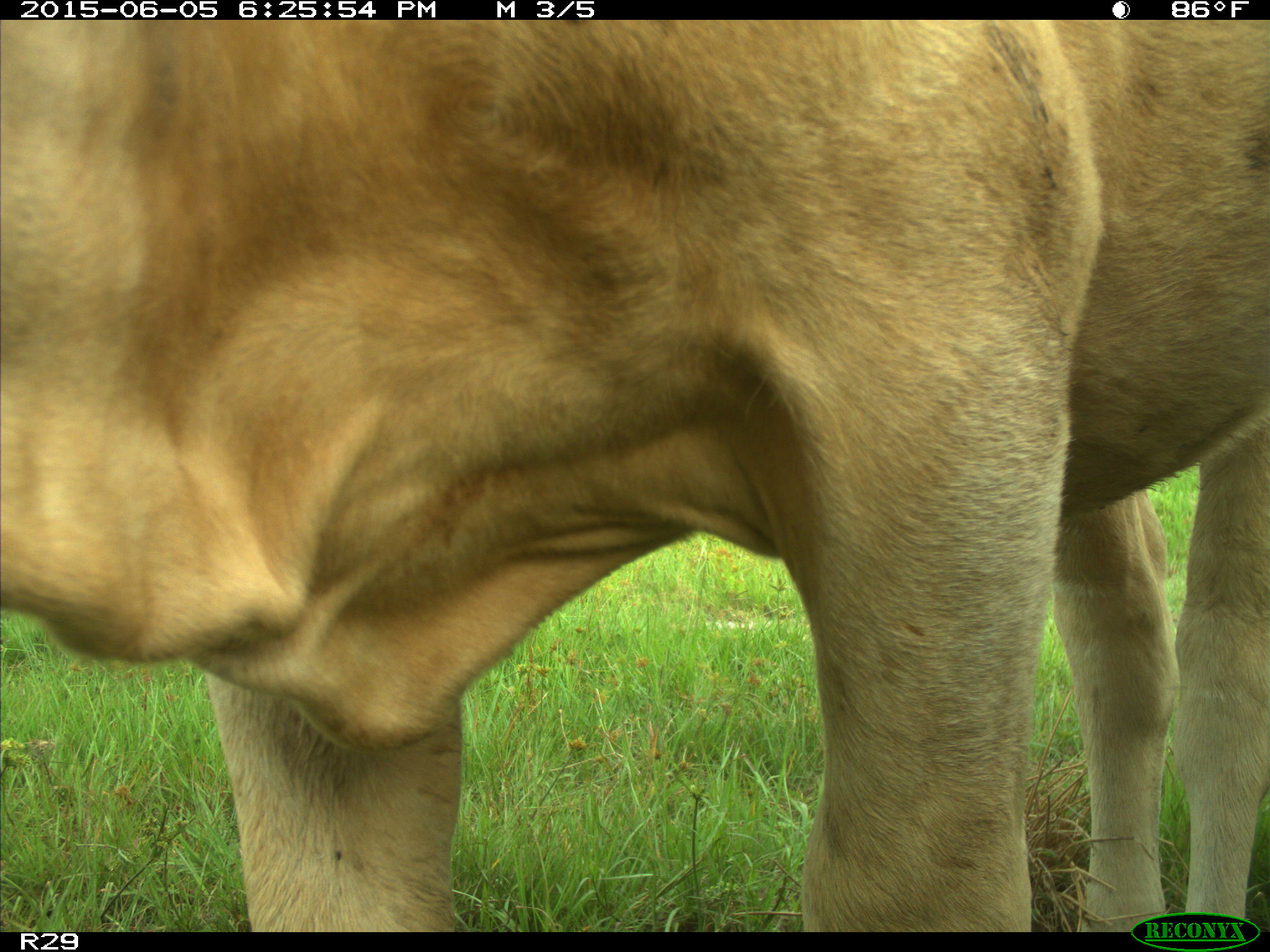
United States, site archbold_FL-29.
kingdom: Animalia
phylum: Chordata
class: Mammalia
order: Artiodactyla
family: Bovidae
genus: Bos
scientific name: Bos taurus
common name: domestic cow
Bos taurus (domestic cow).